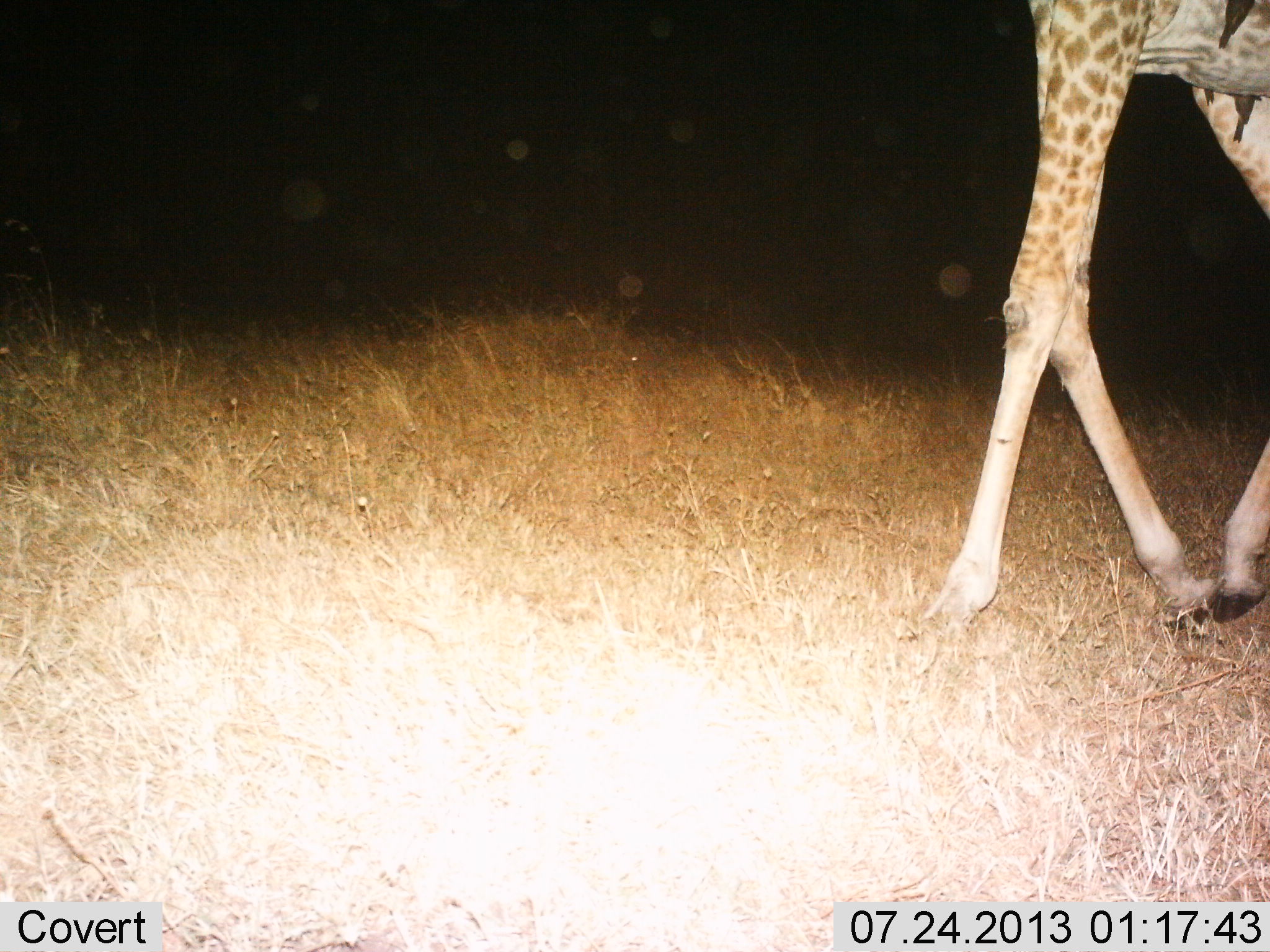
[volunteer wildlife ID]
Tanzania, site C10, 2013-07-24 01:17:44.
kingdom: Animalia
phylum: Chordata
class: Mammalia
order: Artiodactyla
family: Giraffidae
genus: Giraffa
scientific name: Giraffa camelopardalis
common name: giraffe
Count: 1.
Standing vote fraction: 16%.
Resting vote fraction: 3%.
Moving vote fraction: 94%.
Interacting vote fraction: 0%.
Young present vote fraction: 0%.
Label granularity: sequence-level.